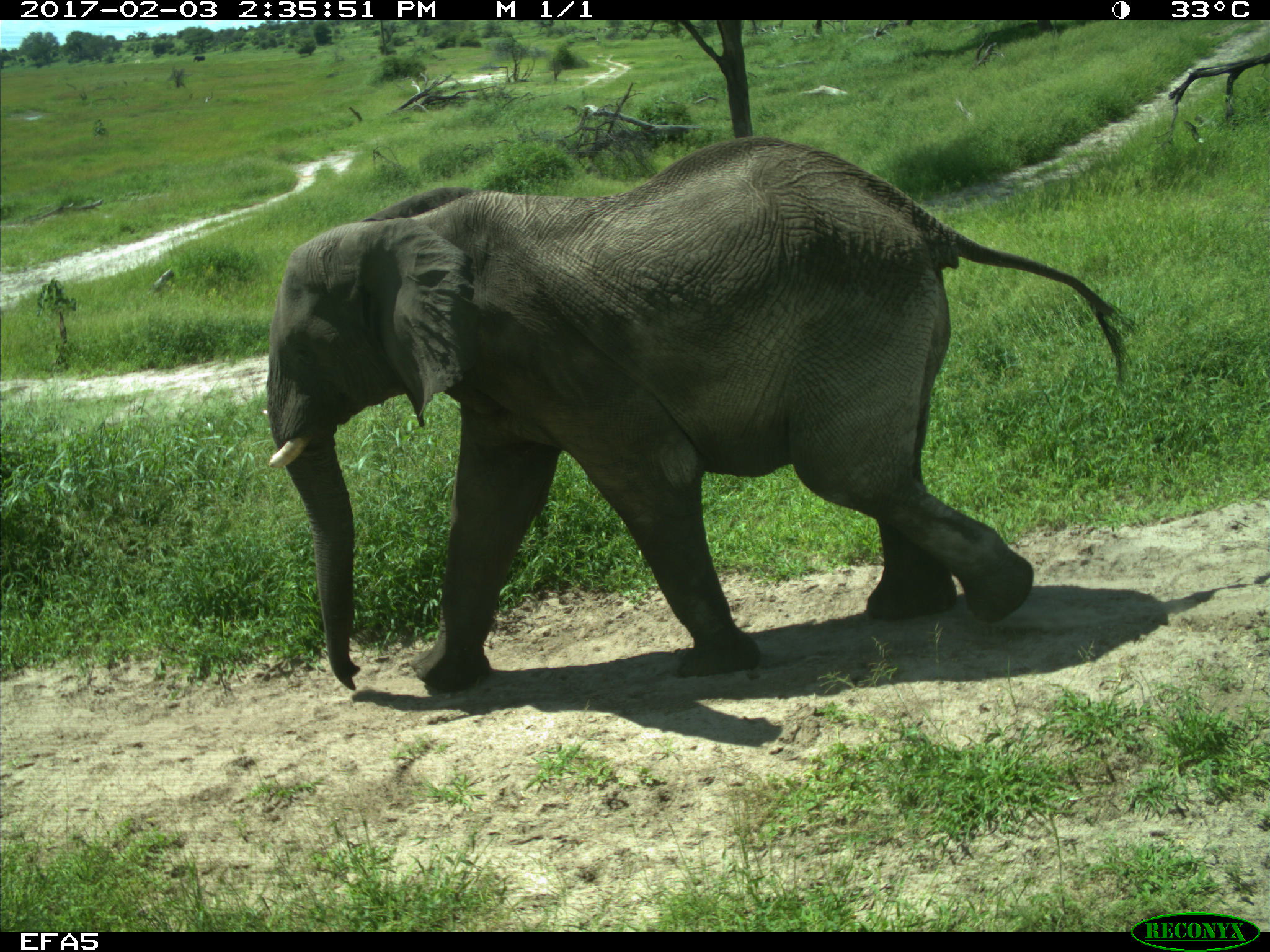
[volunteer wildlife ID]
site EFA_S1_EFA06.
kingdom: Animalia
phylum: Chordata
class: Mammalia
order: Proboscidea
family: Elephantidae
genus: Loxodonta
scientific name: Loxodonta africana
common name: african bush elephant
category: elephant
Elephant (african bush elephant) (Loxodonta africana), count 1. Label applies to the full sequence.